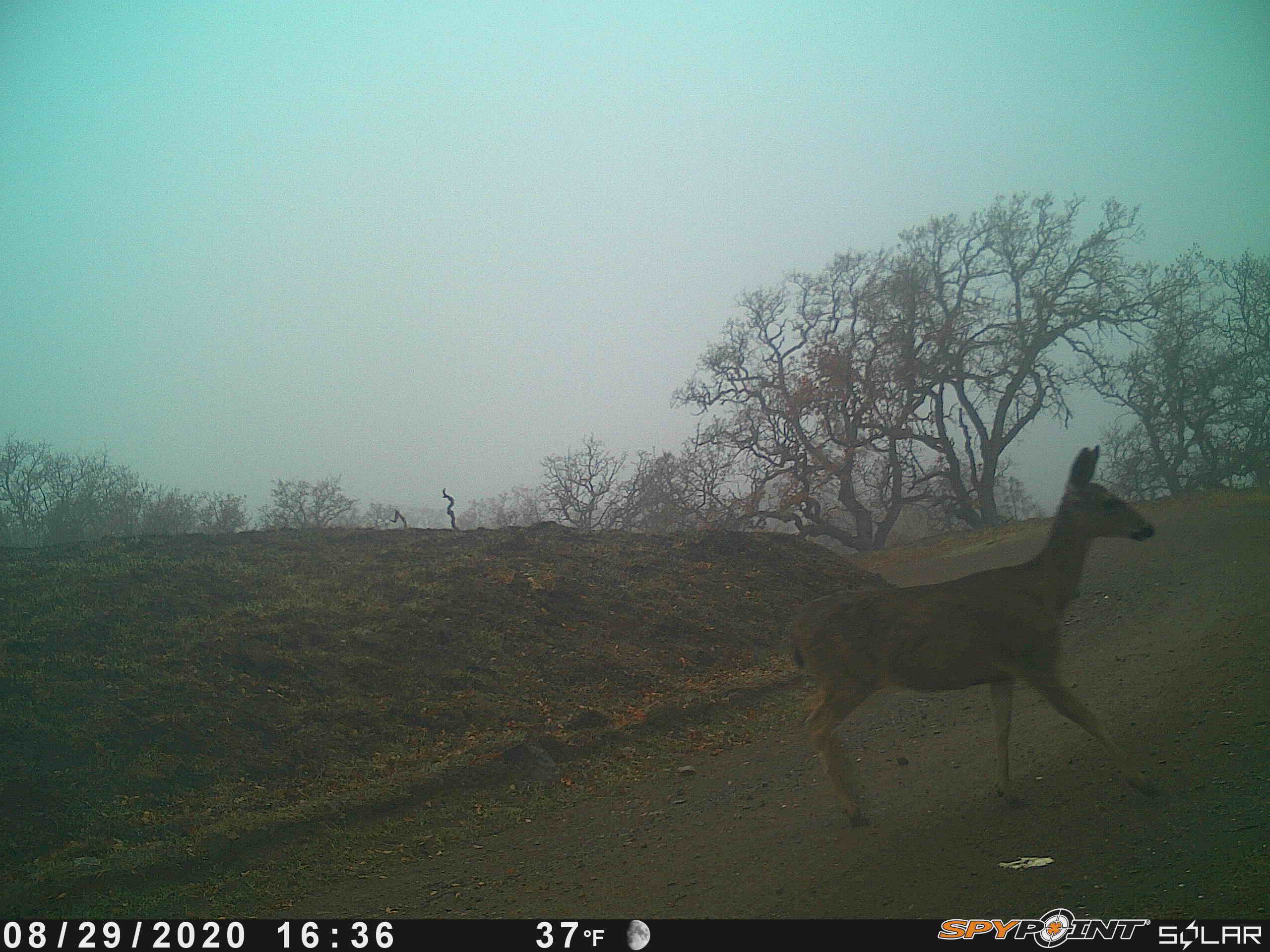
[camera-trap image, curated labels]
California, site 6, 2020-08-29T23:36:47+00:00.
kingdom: Animalia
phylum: Chordata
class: Mammalia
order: Artiodactyla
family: Cervidae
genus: Odocoileus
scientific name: Odocoileus hemionus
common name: mule deer